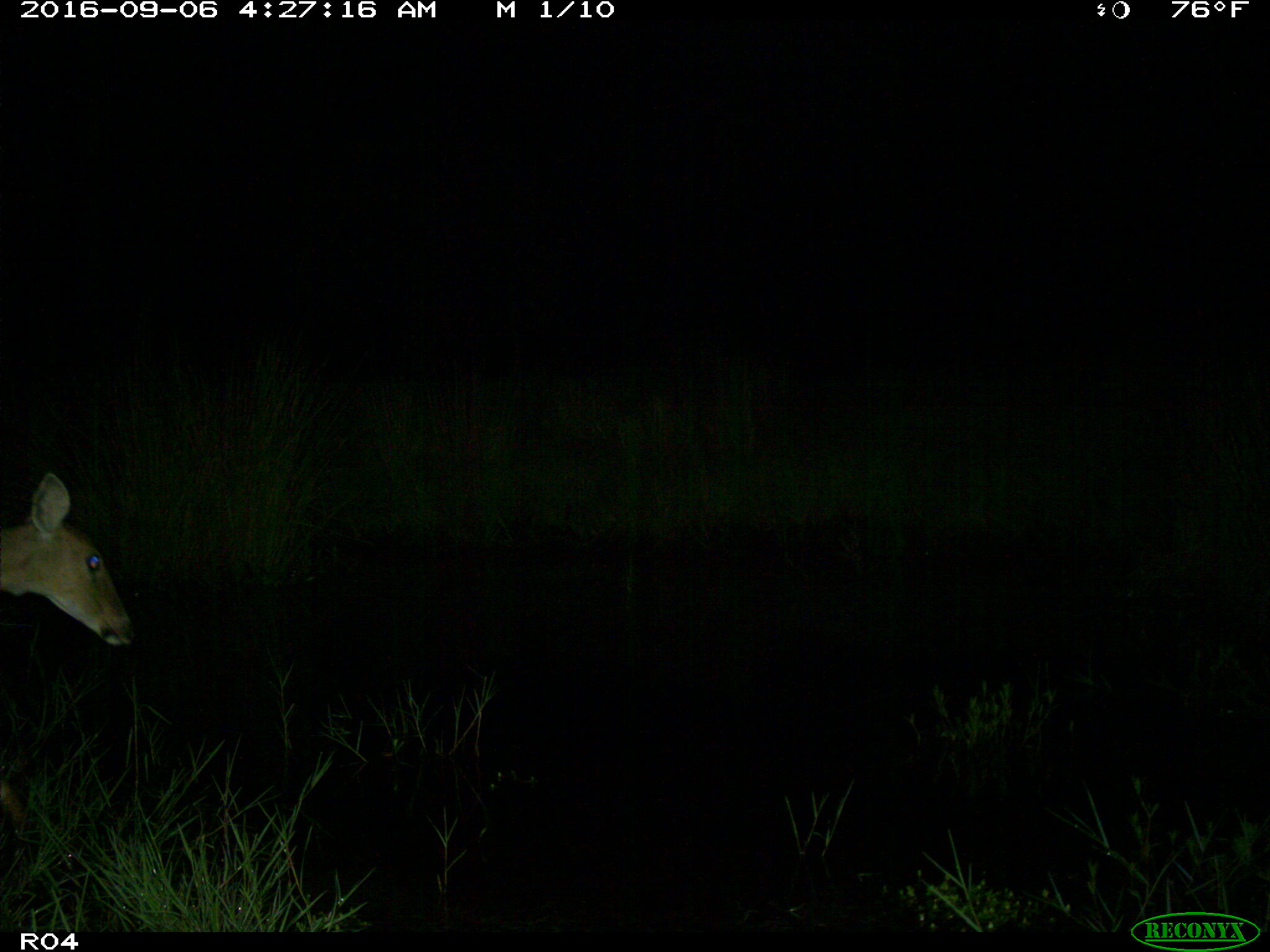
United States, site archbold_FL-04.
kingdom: Animalia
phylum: Chordata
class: Mammalia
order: Artiodactyla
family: Cervidae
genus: Odocoileus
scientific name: Odocoileus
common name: deer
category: unidentified deer